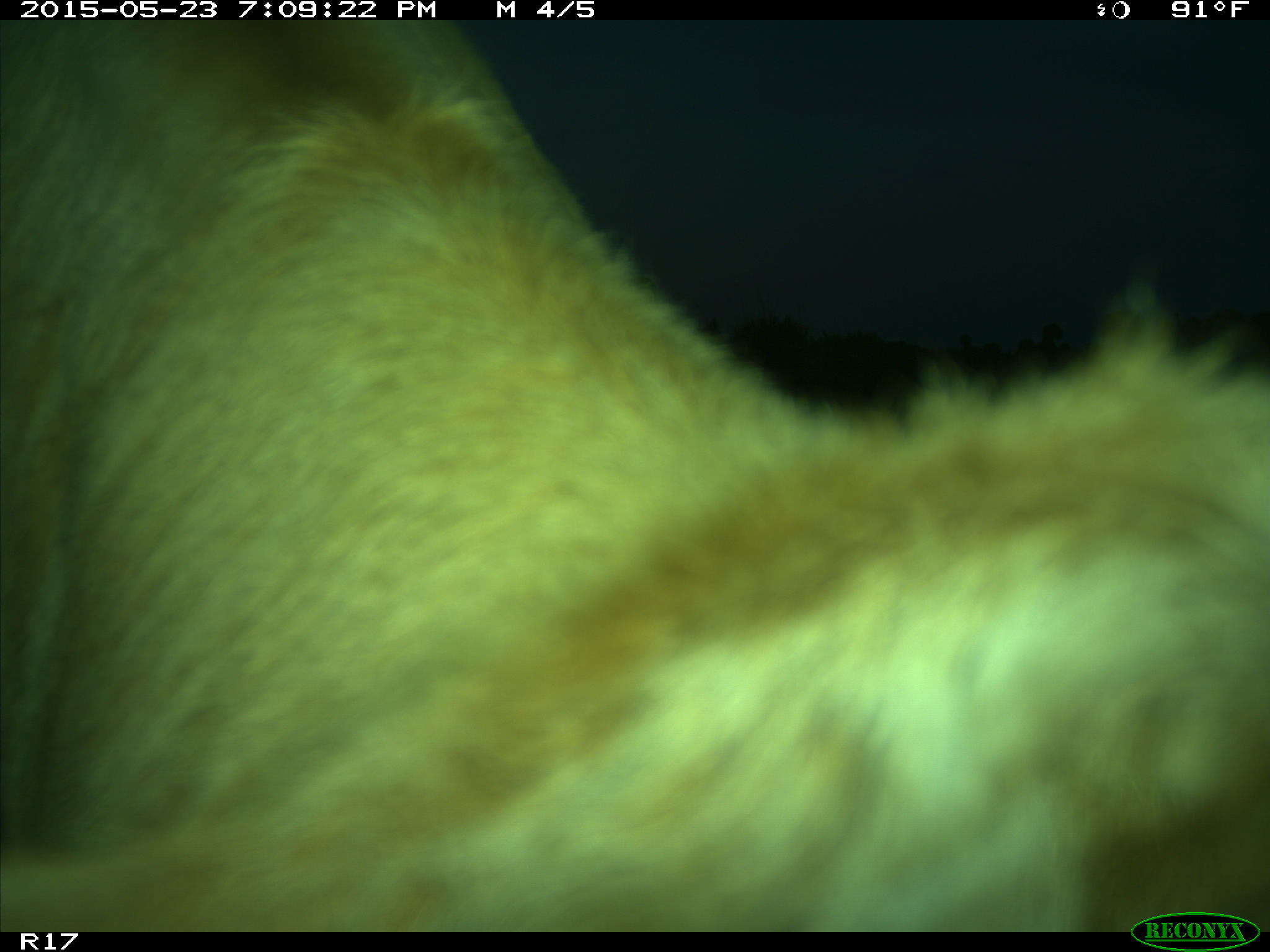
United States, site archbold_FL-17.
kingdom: Animalia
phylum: Chordata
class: Mammalia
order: Artiodactyla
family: Bovidae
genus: Bos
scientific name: Bos taurus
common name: domestic cow